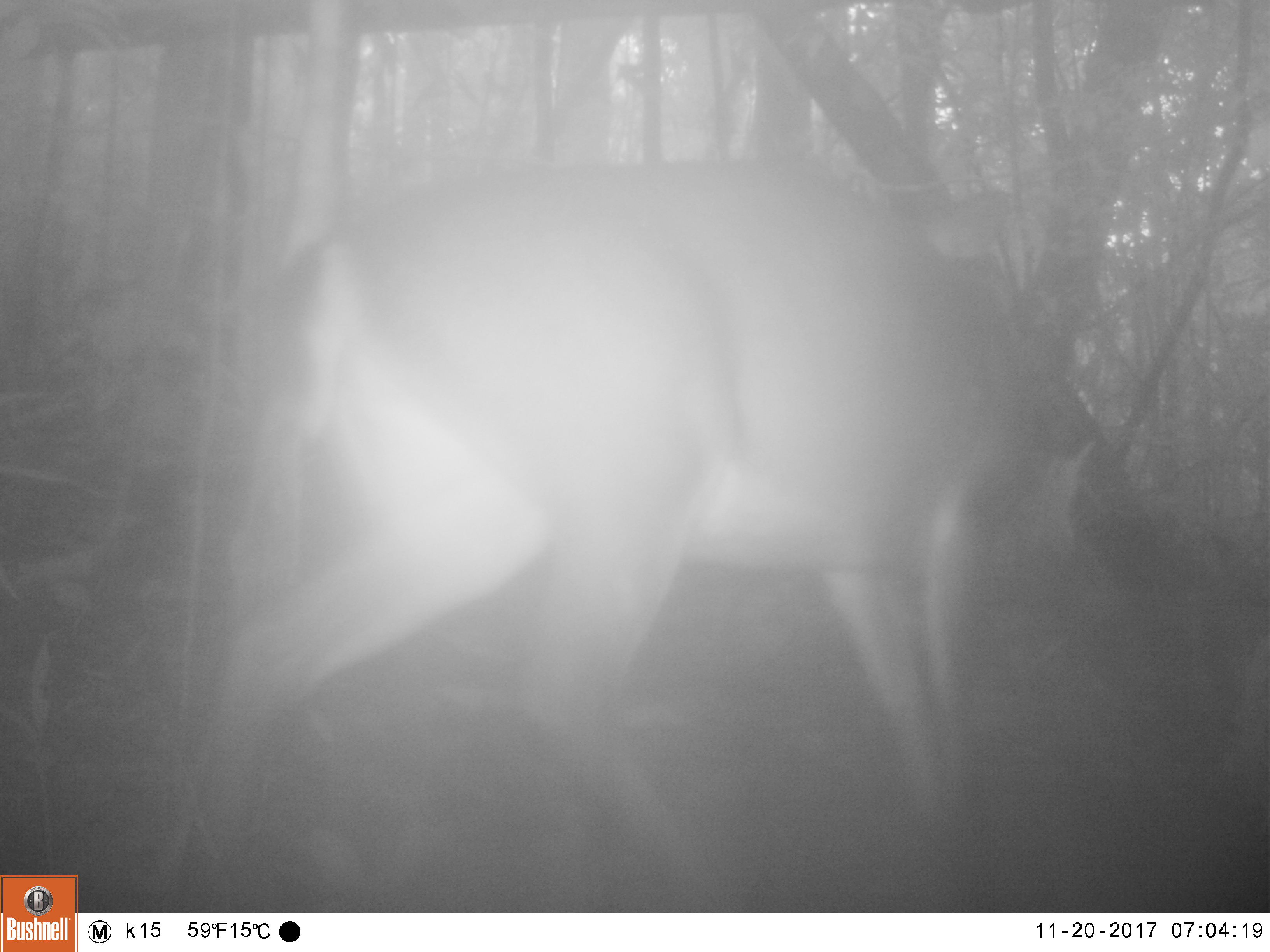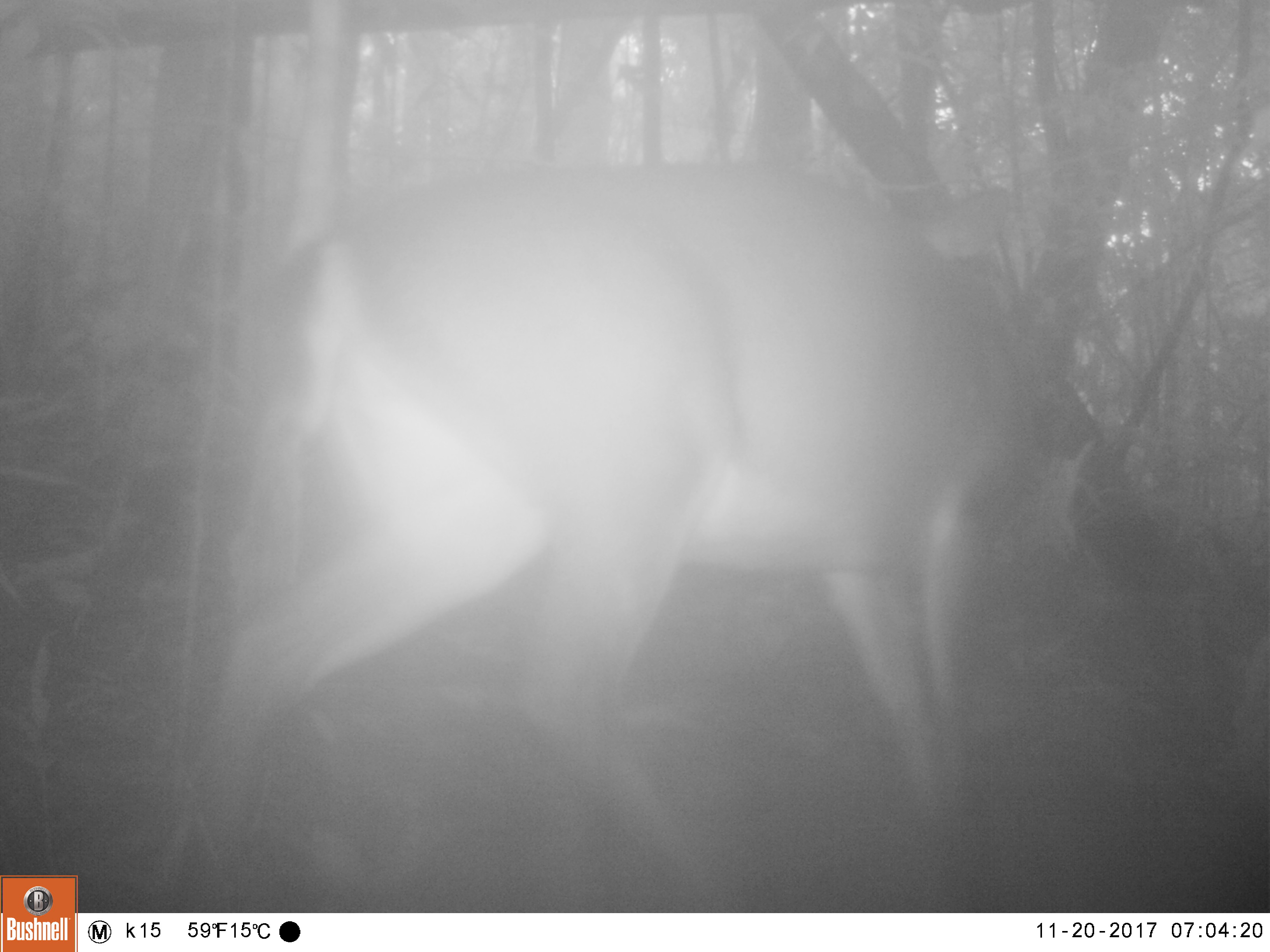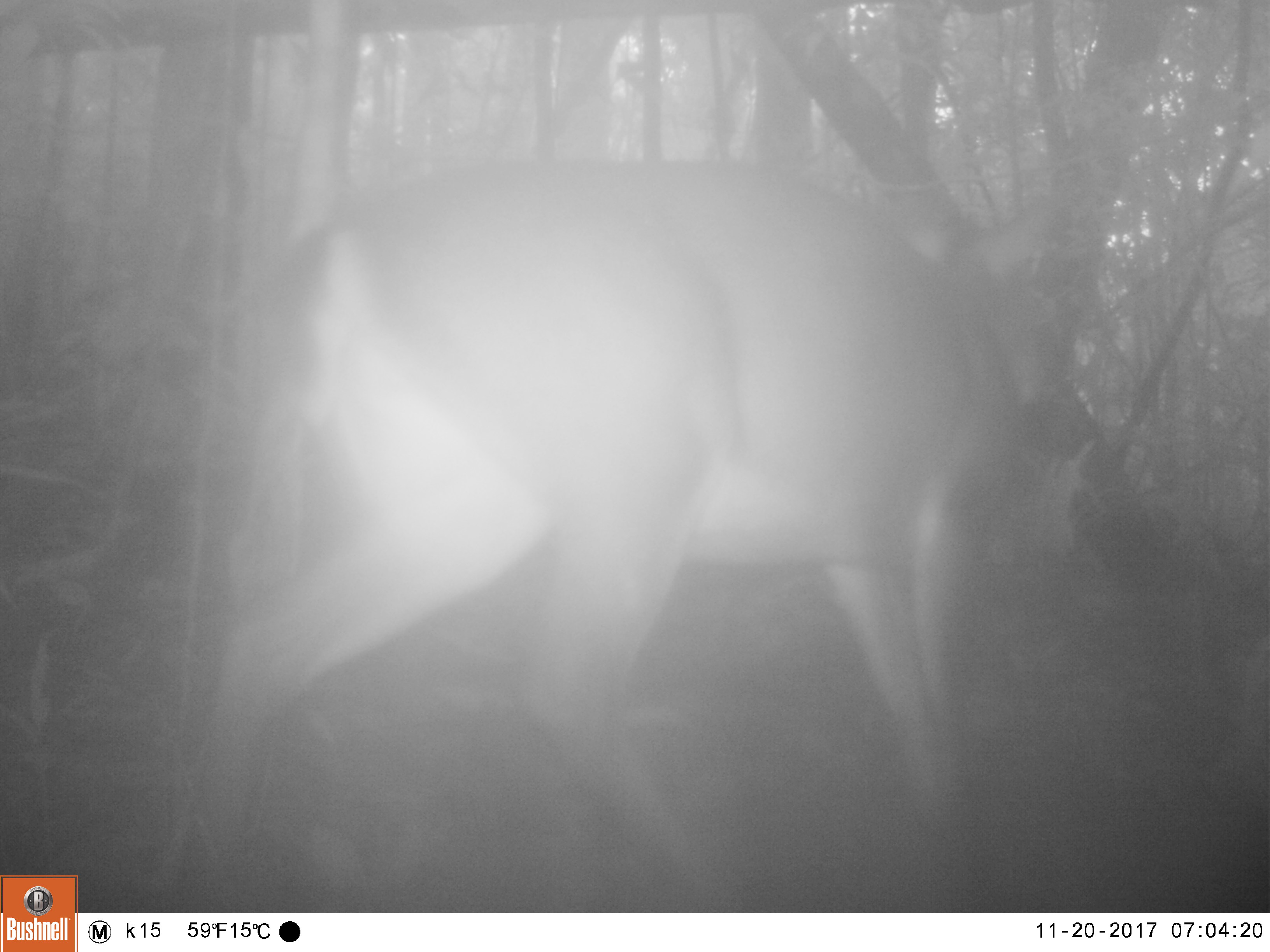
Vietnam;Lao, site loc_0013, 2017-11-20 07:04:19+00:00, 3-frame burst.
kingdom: Animalia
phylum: Chordata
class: Mammalia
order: Artiodactyla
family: Cervidae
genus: Muntiacus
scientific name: Muntiacus vuquangensis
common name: large-antlered muntjac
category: large antlered muntjac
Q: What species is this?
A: Large antlered muntjac (large-antlered muntjac) (Muntiacus vuquangensis).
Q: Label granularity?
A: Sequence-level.